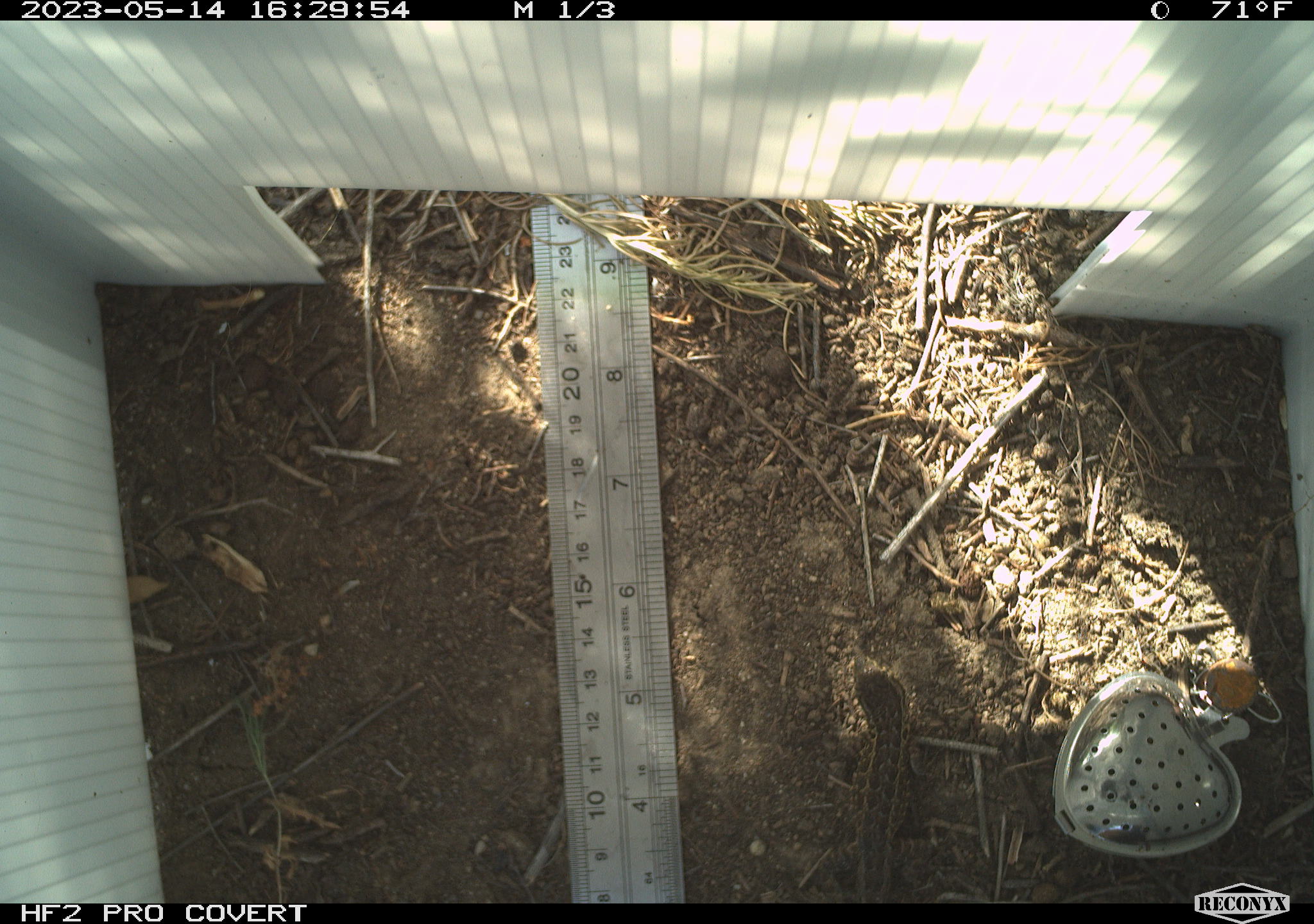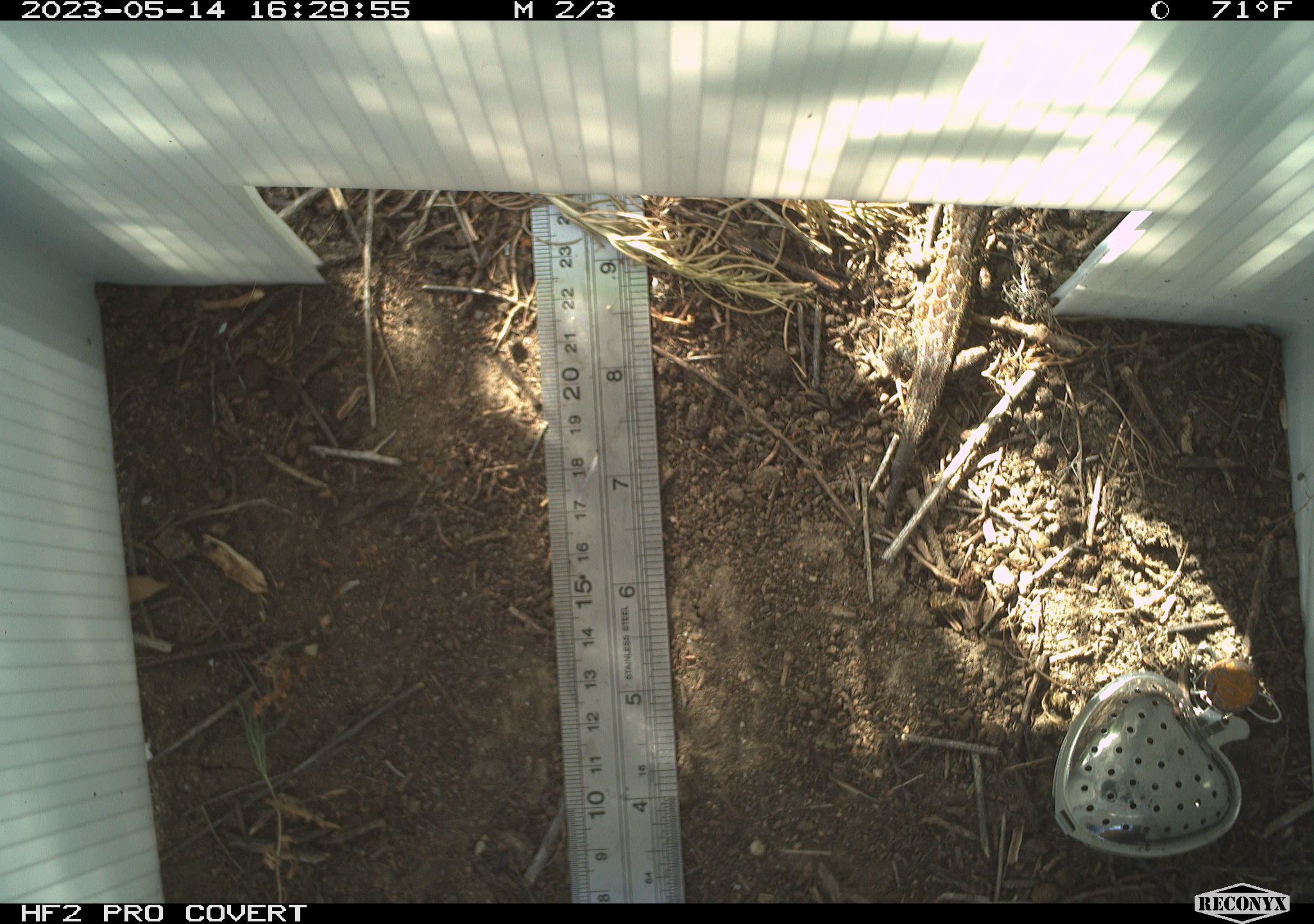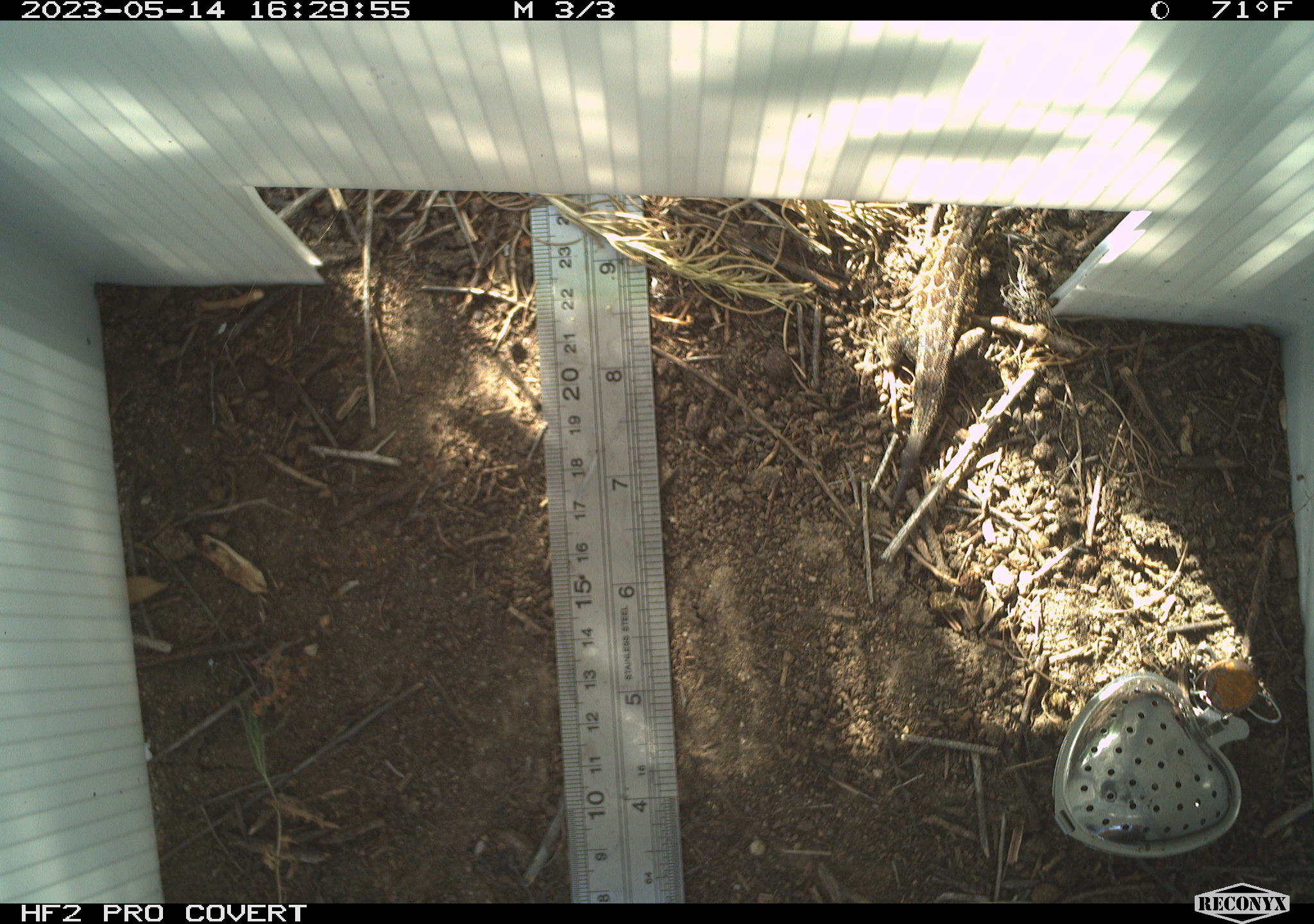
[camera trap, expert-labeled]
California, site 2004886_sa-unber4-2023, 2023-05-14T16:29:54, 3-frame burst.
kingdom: Animalia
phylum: Chordata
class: Reptilia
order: Squamata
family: Phrynosomatidae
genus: Sceloporus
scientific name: Sceloporus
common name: spiny lizards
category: sceloporus species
Sceloporus species (spiny lizards) (Sceloporus).